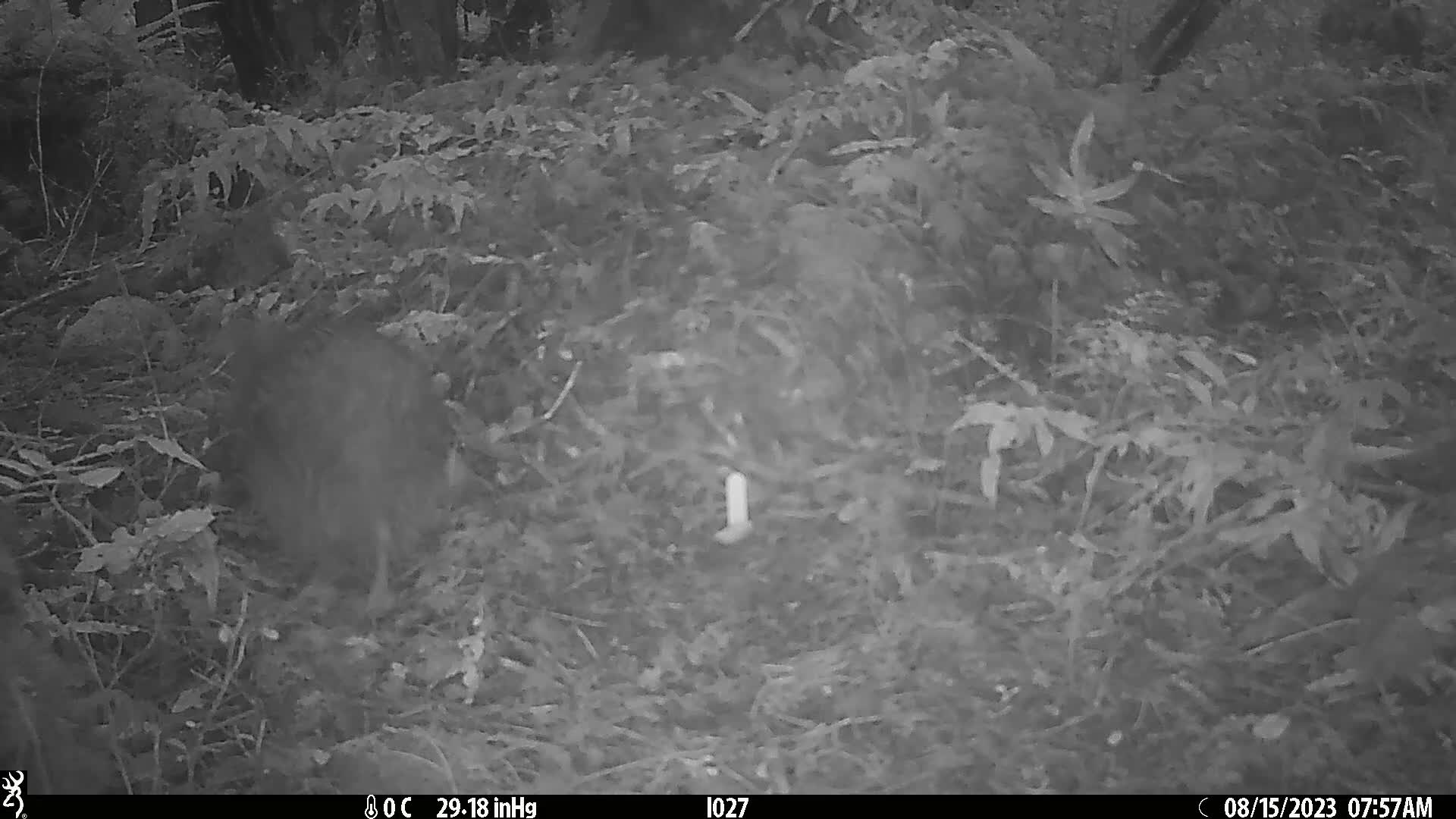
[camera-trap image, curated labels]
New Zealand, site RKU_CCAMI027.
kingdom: Animalia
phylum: Chordata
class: Aves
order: Apterygiformes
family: Apterygidae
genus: Apteryx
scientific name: Apteryx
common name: kiwi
Kiwi (Apteryx).